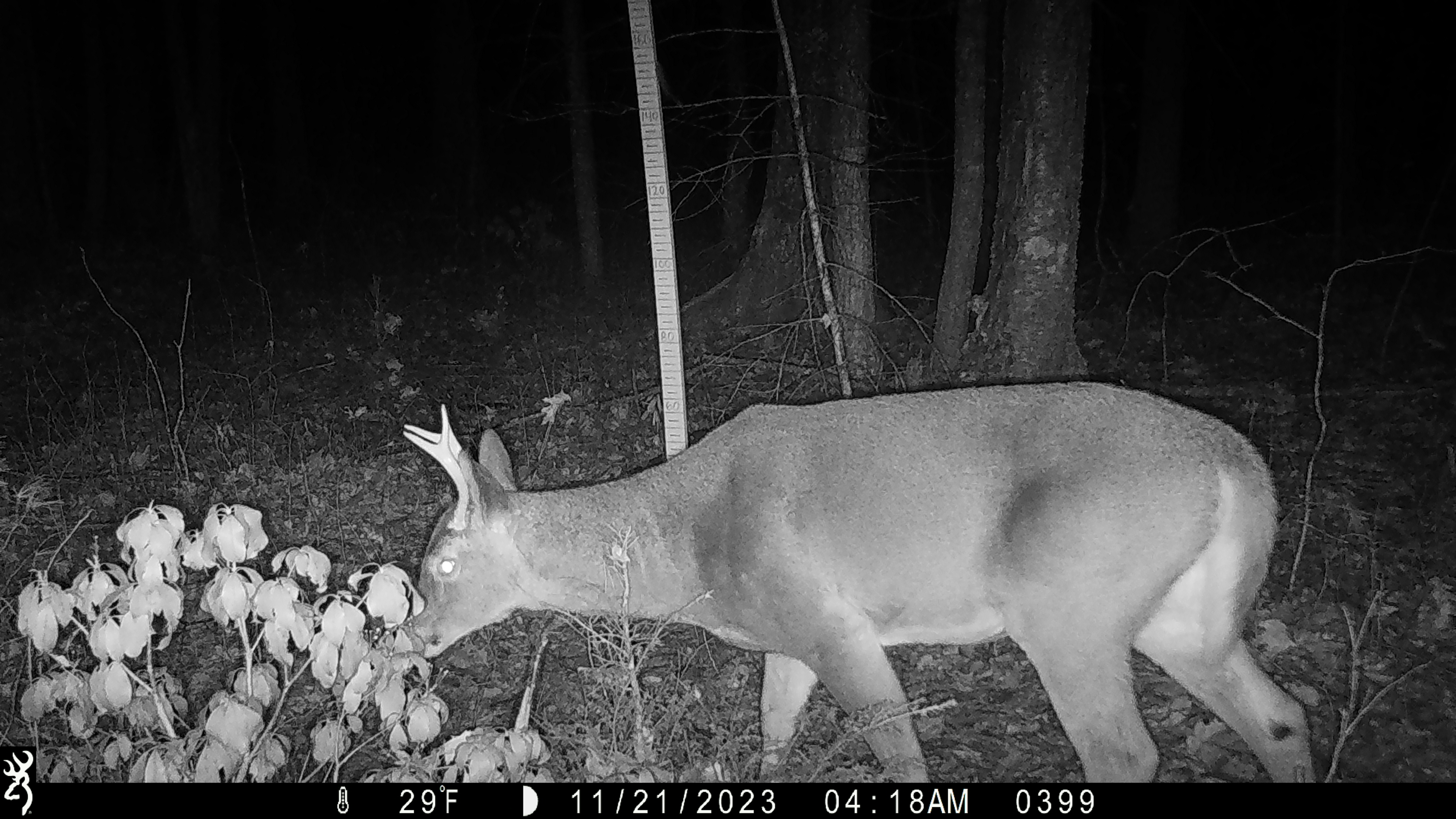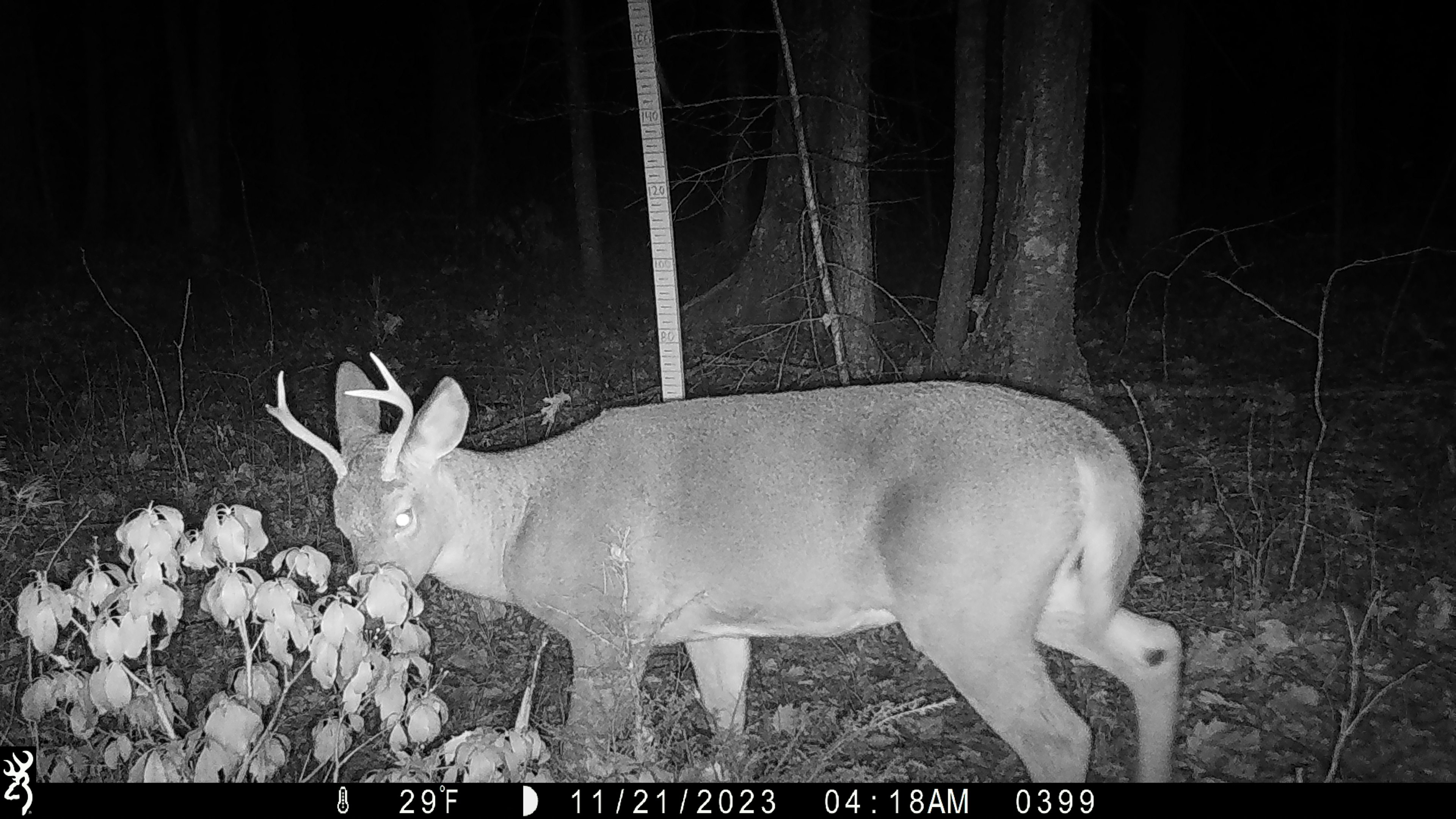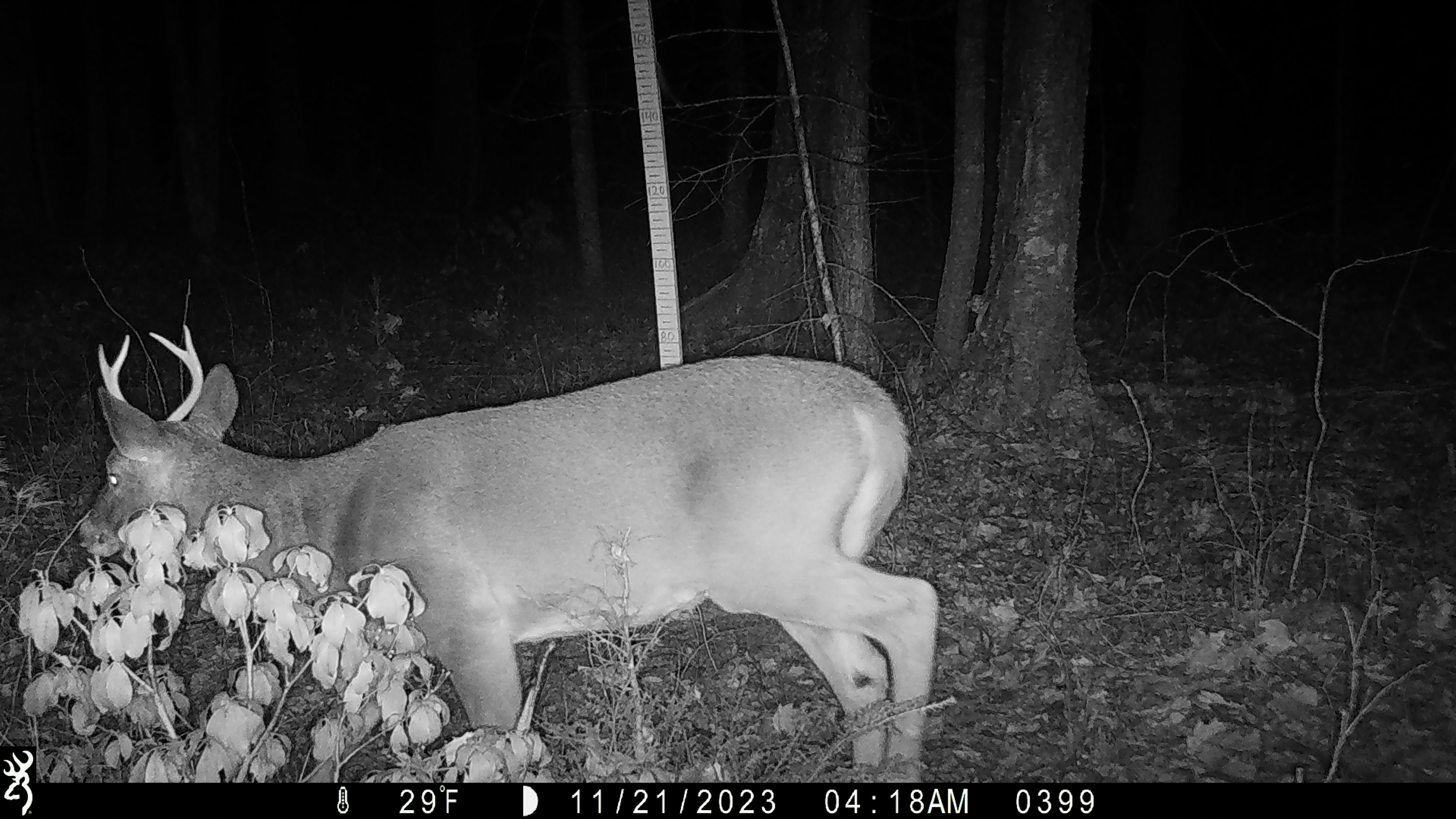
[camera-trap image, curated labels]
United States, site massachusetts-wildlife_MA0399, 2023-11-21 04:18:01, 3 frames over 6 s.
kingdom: Animalia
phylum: Chordata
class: Mammalia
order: Artiodactyla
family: Cervidae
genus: Odocoileus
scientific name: Odocoileus virginianus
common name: white-tailed deer